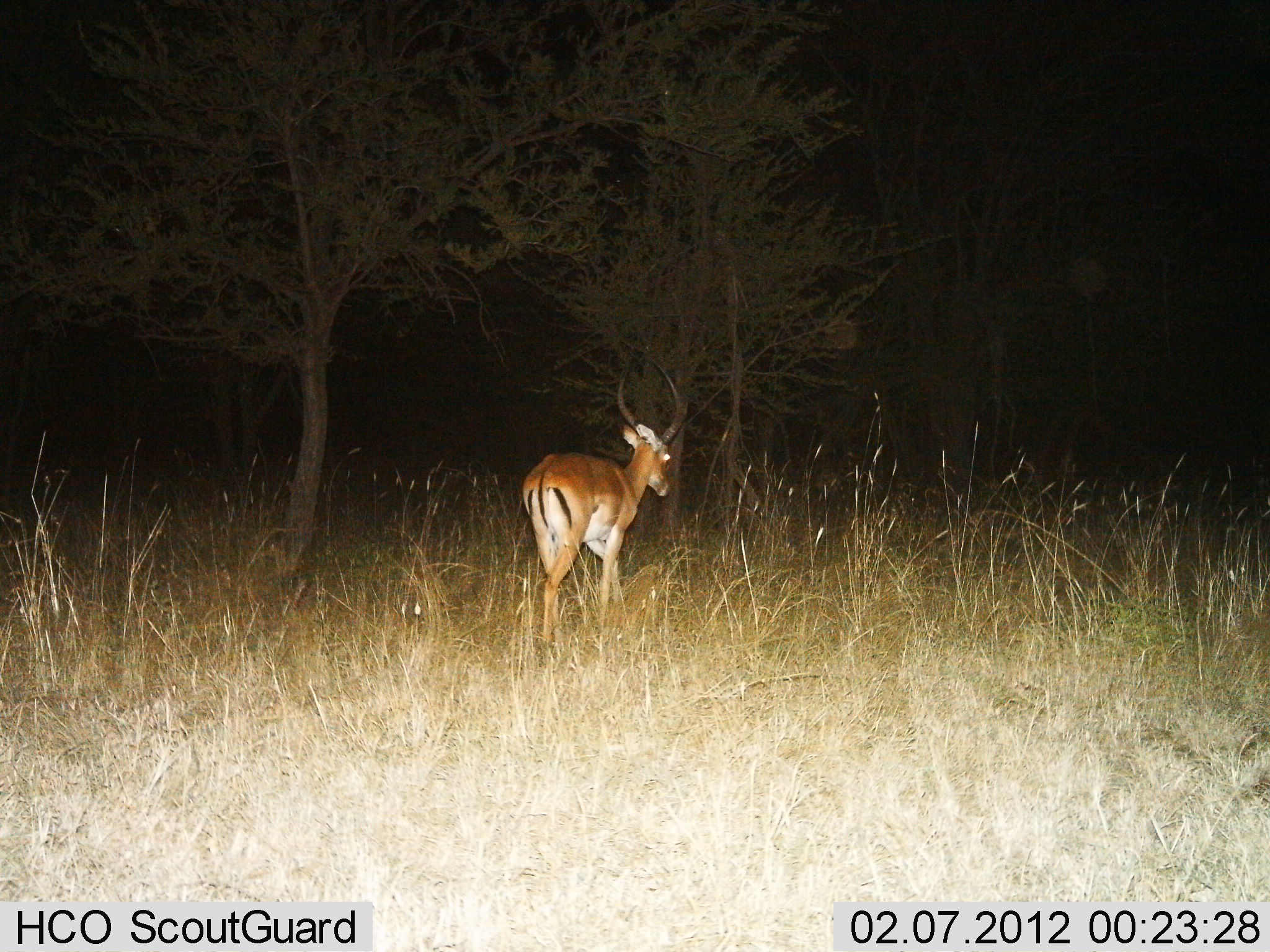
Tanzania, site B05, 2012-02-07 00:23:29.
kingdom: Animalia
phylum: Chordata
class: Mammalia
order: Artiodactyla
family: Bovidae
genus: Aepyceros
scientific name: Aepyceros melampus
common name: impala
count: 1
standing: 17%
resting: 0%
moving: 83%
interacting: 0%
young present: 0%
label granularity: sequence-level